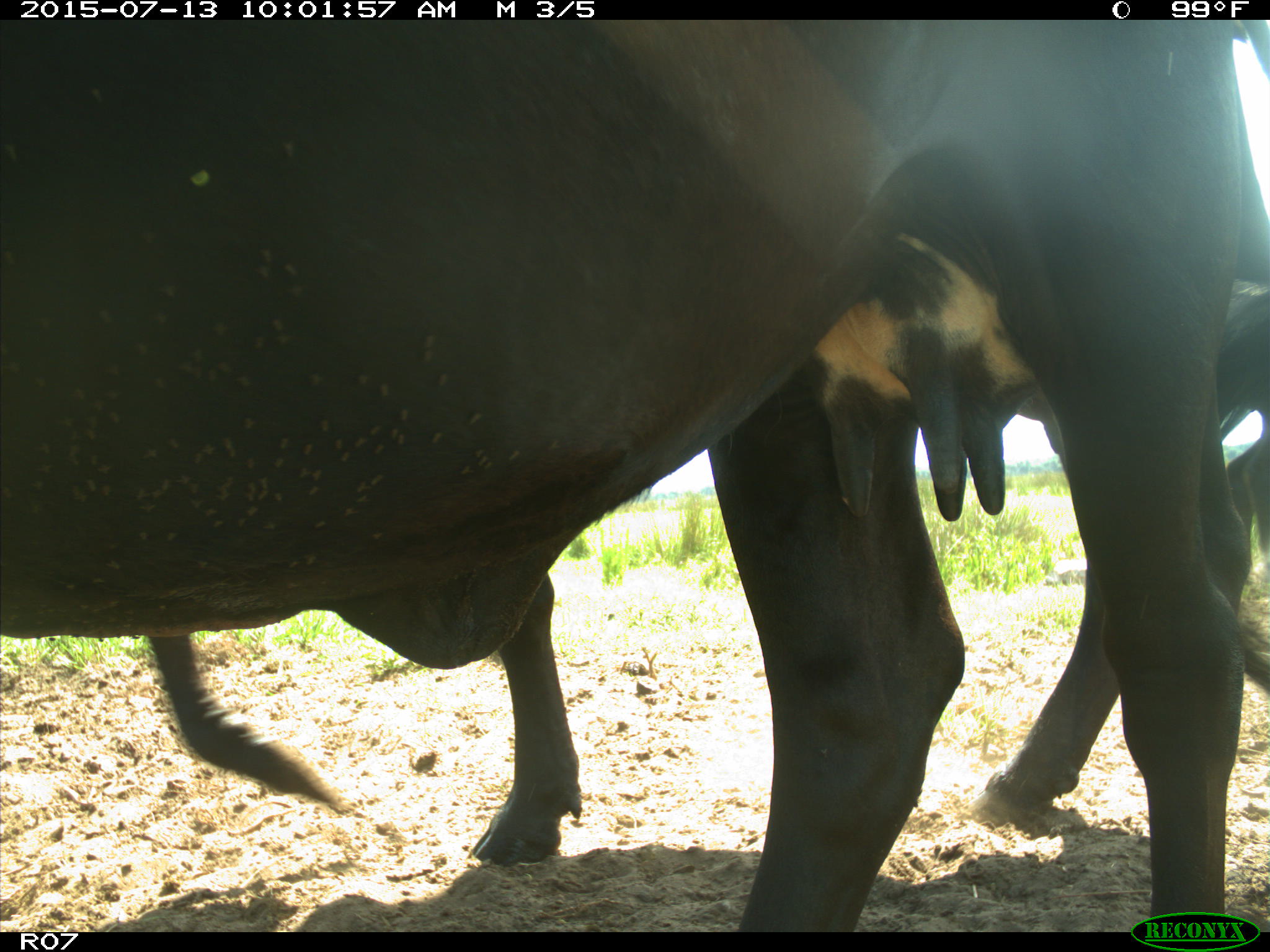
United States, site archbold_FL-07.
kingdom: Animalia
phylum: Chordata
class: Mammalia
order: Artiodactyla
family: Bovidae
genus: Bos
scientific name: Bos taurus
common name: domestic cow